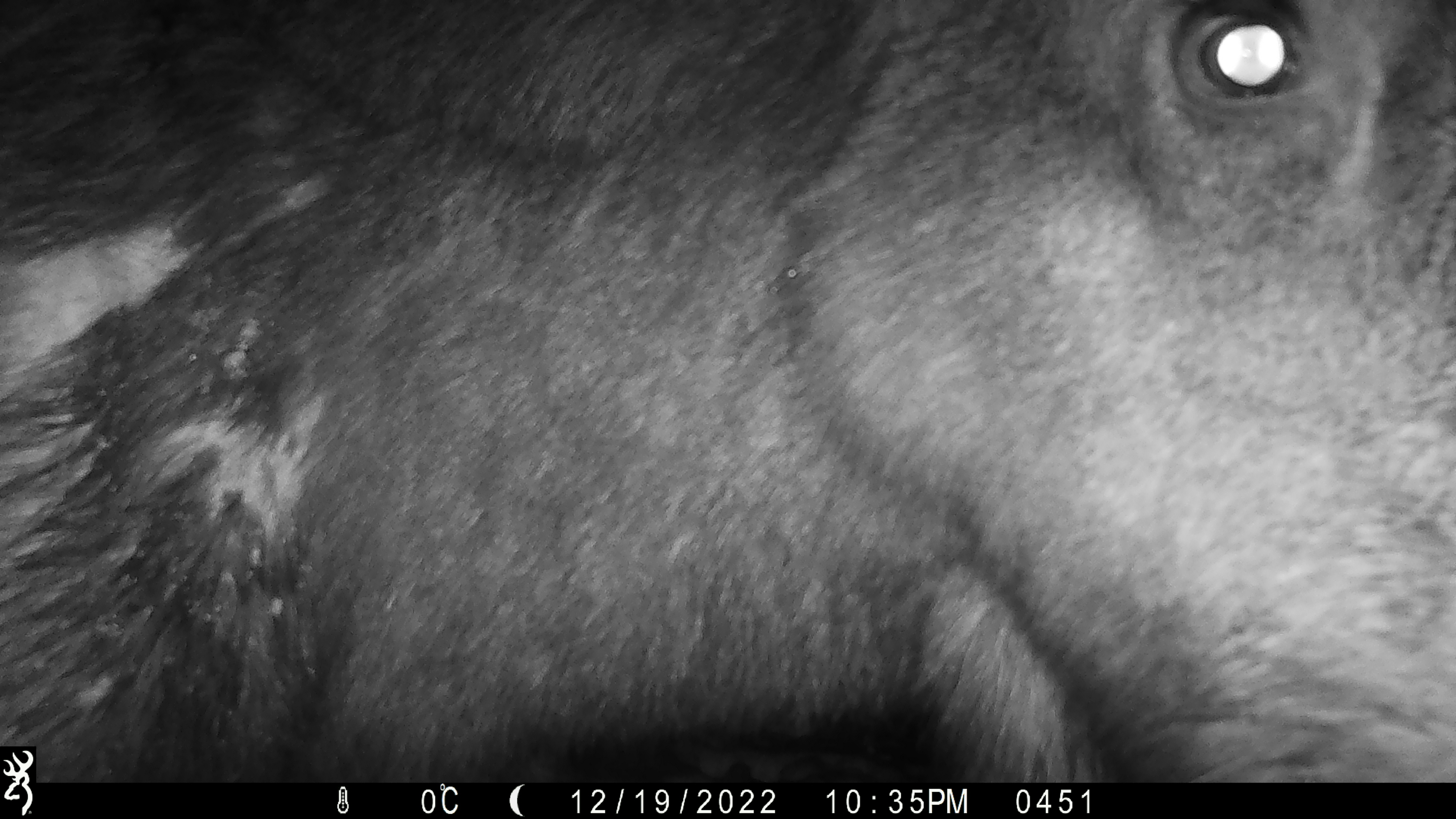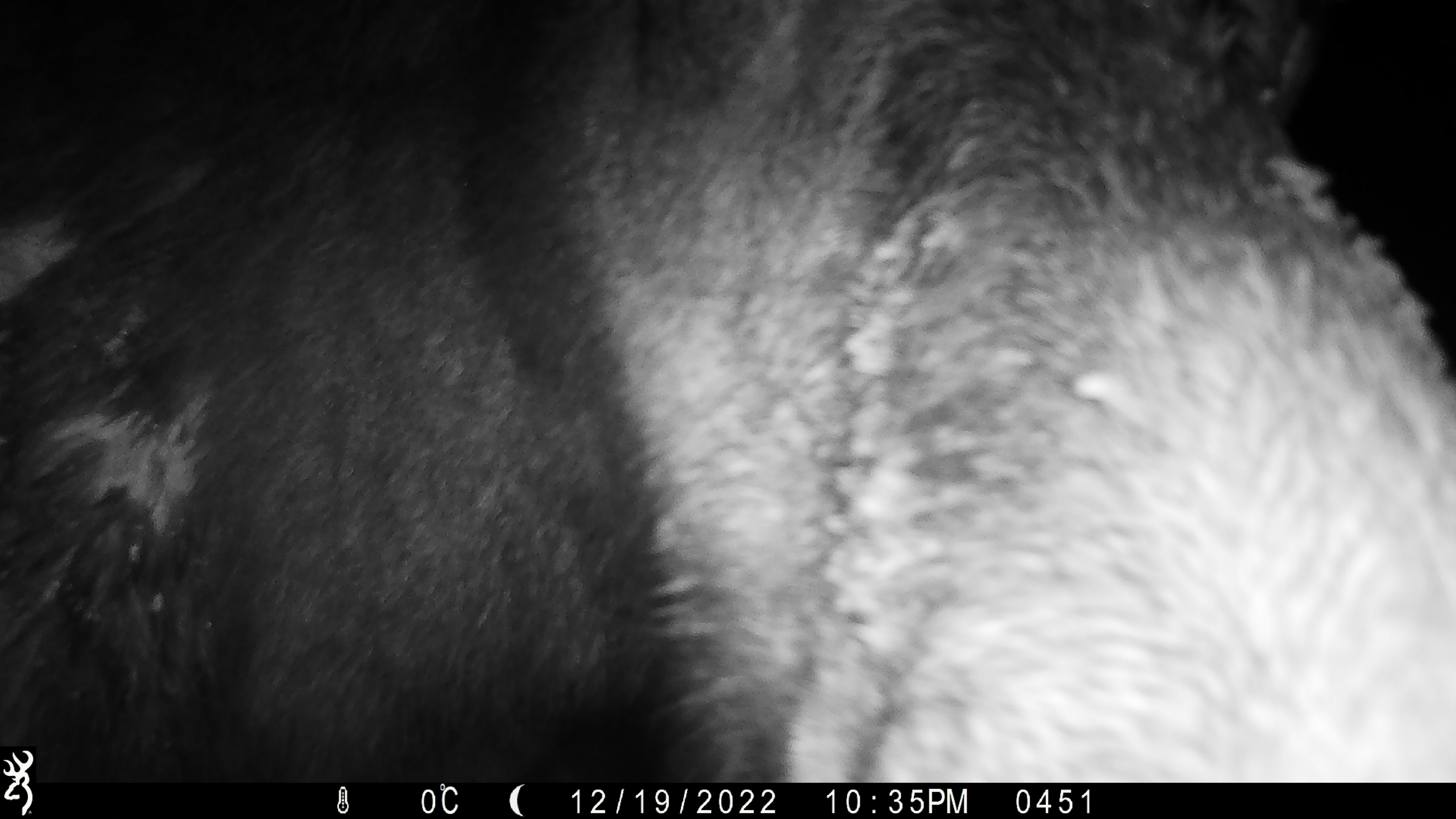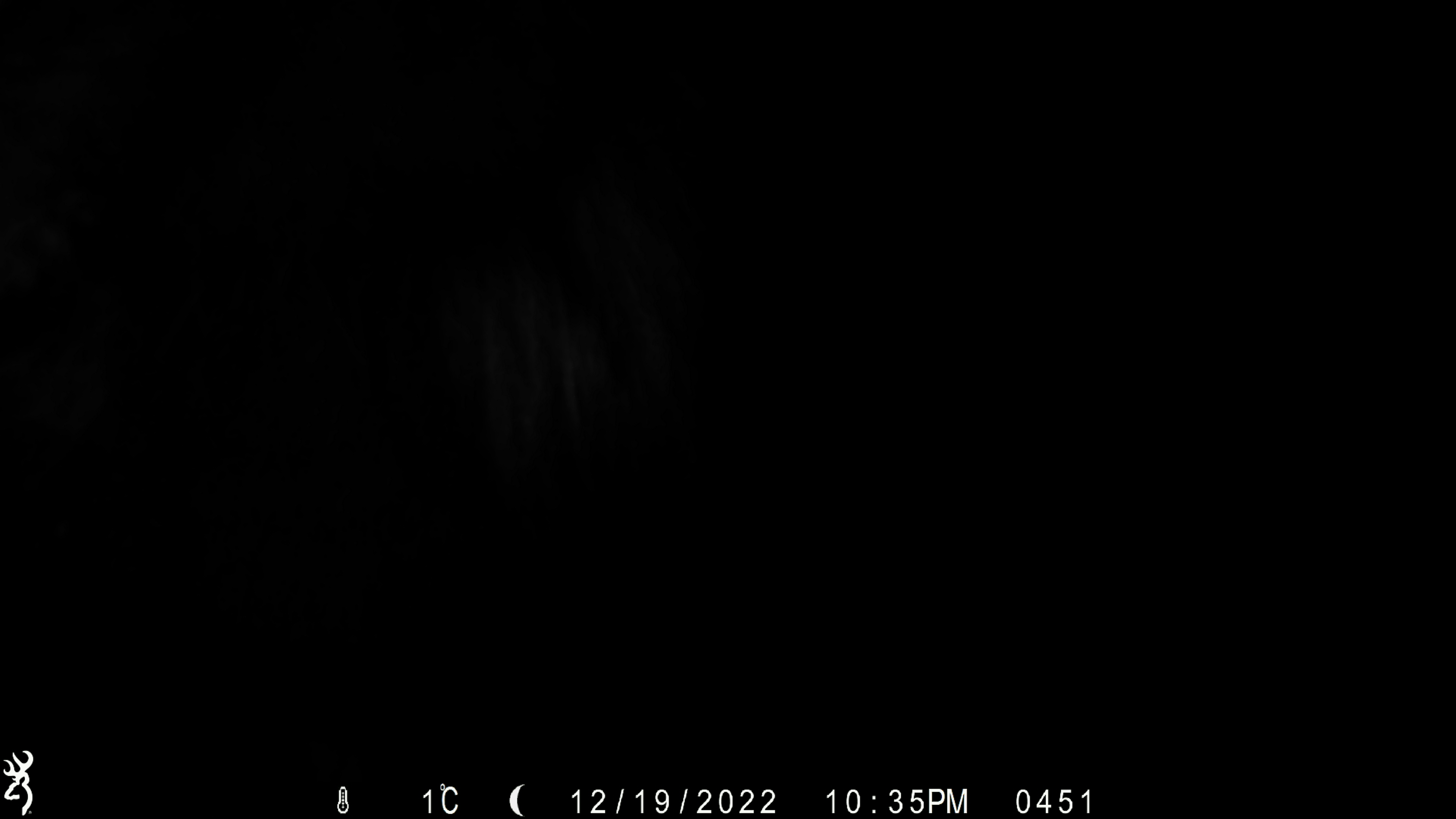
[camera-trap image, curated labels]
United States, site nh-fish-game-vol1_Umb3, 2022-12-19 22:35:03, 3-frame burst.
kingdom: Animalia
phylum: Chordata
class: Mammalia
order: Artiodactyla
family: Cervidae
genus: Alces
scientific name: Alces alces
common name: moose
Moose (Alces alces).